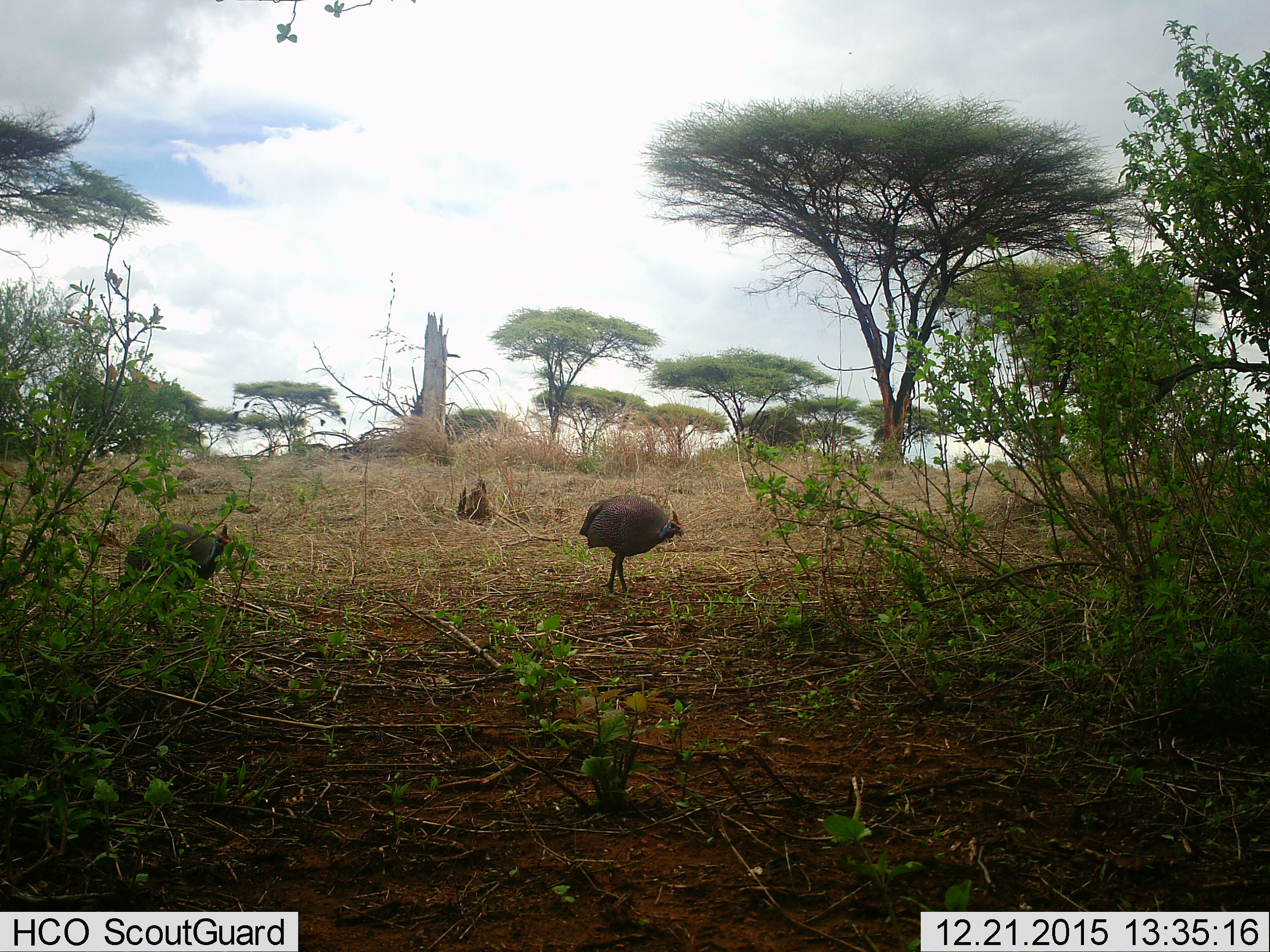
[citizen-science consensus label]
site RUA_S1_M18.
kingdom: Animalia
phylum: Chordata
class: Aves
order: Galliformes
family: Numididae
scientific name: Numididae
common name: guineafowl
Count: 2.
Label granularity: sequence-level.